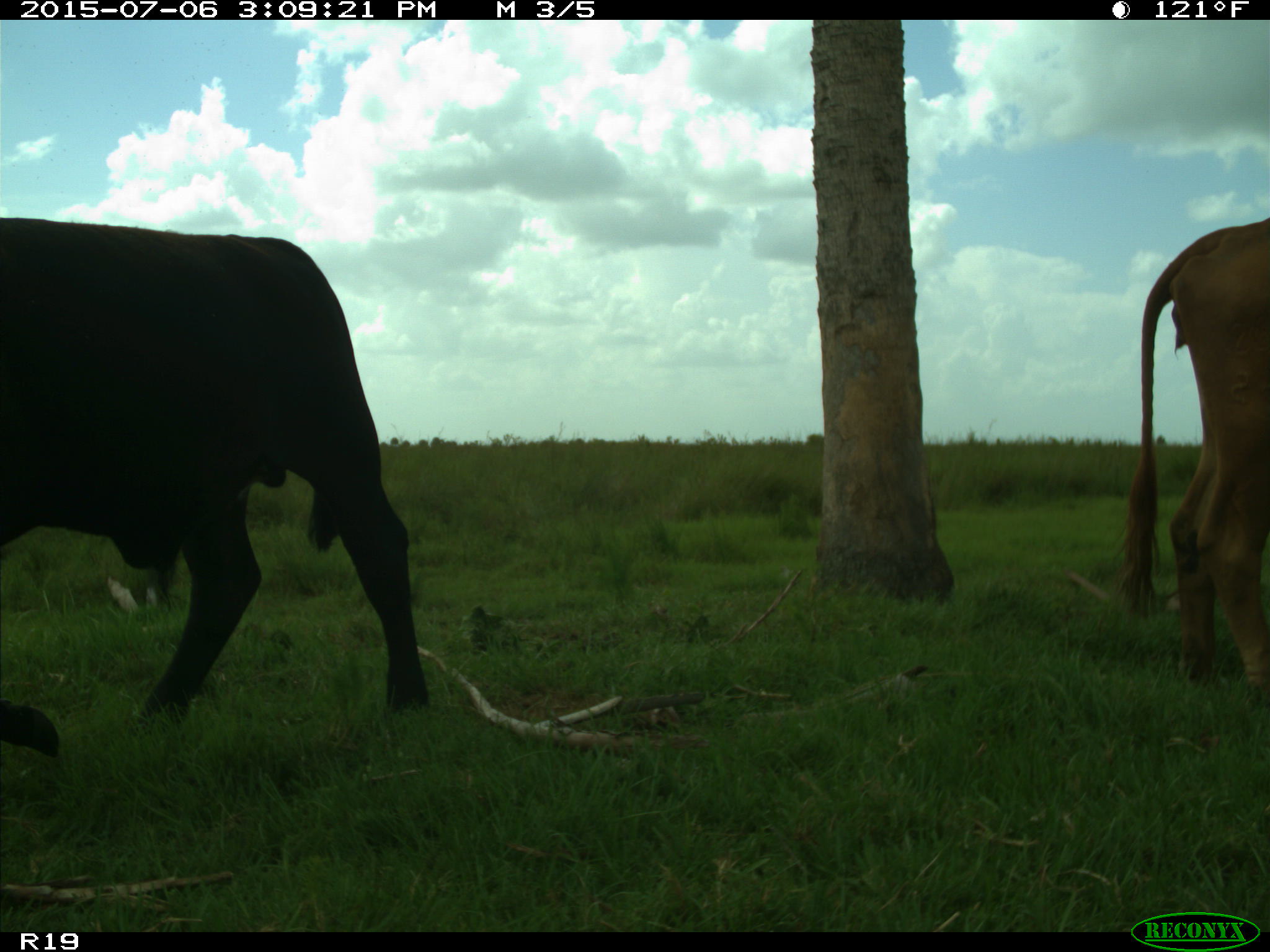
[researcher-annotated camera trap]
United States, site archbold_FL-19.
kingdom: Animalia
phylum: Chordata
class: Mammalia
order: Artiodactyla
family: Bovidae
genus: Bos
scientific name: Bos taurus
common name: domestic cow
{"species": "Bos taurus (domestic cow)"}